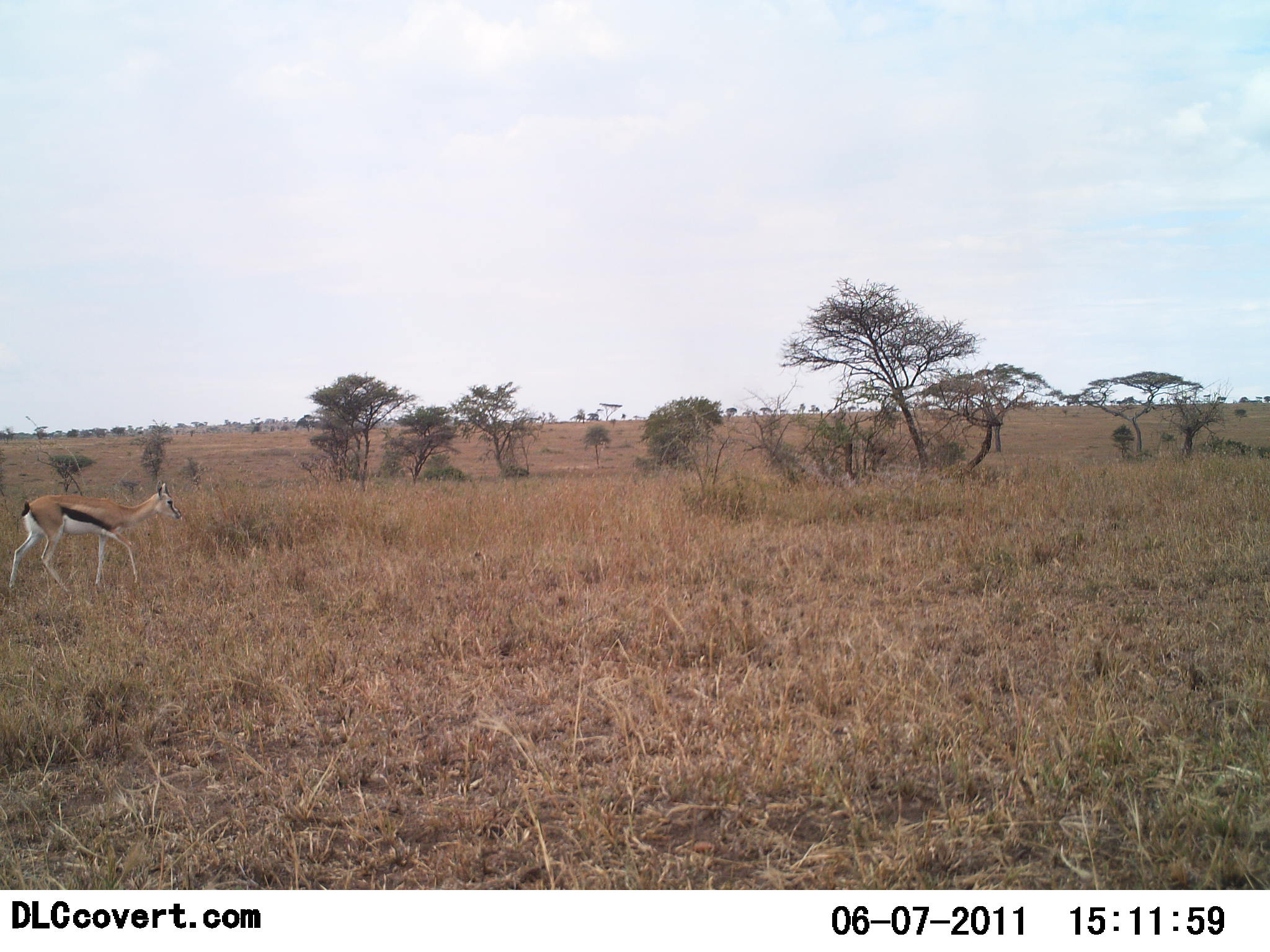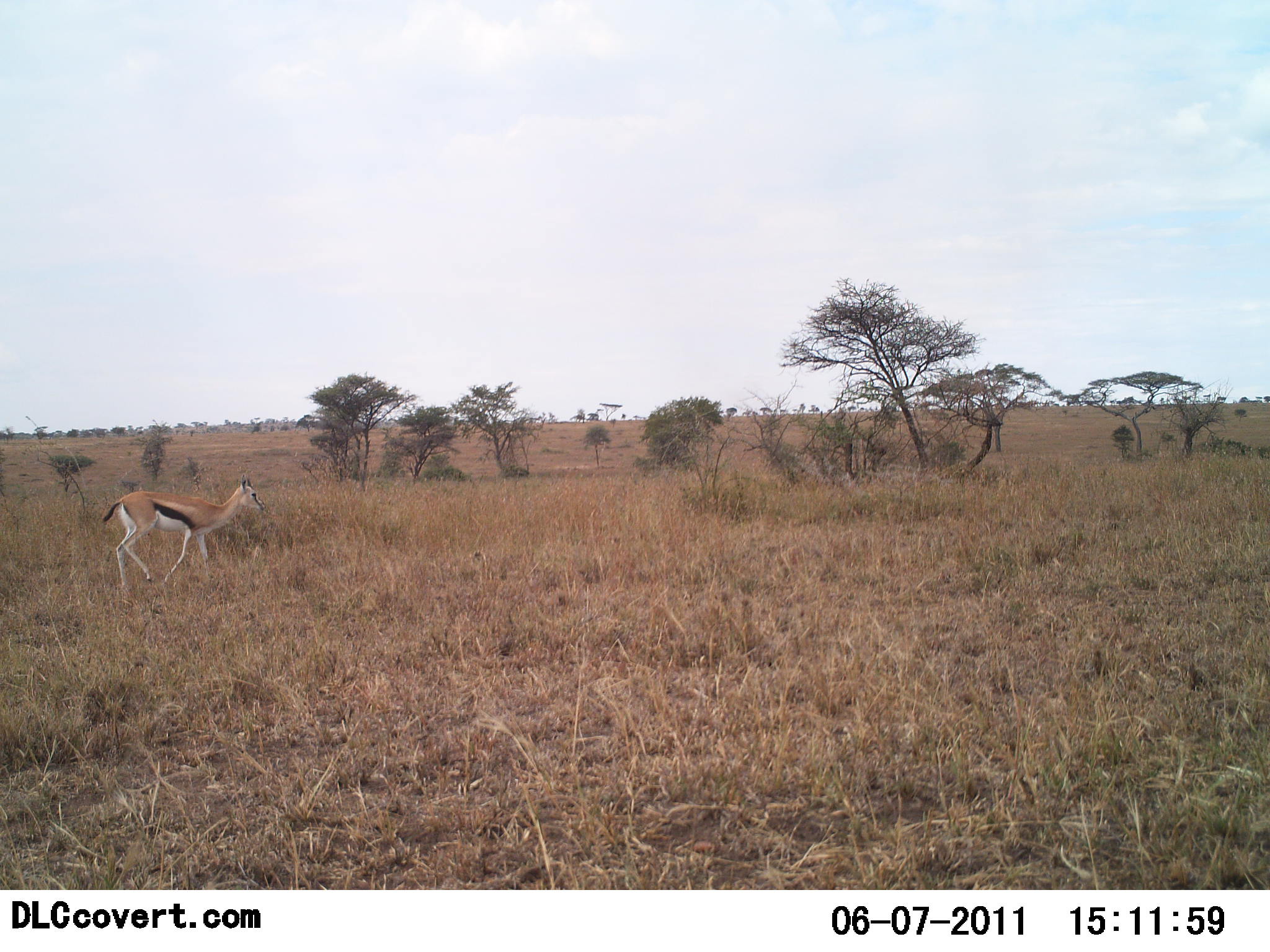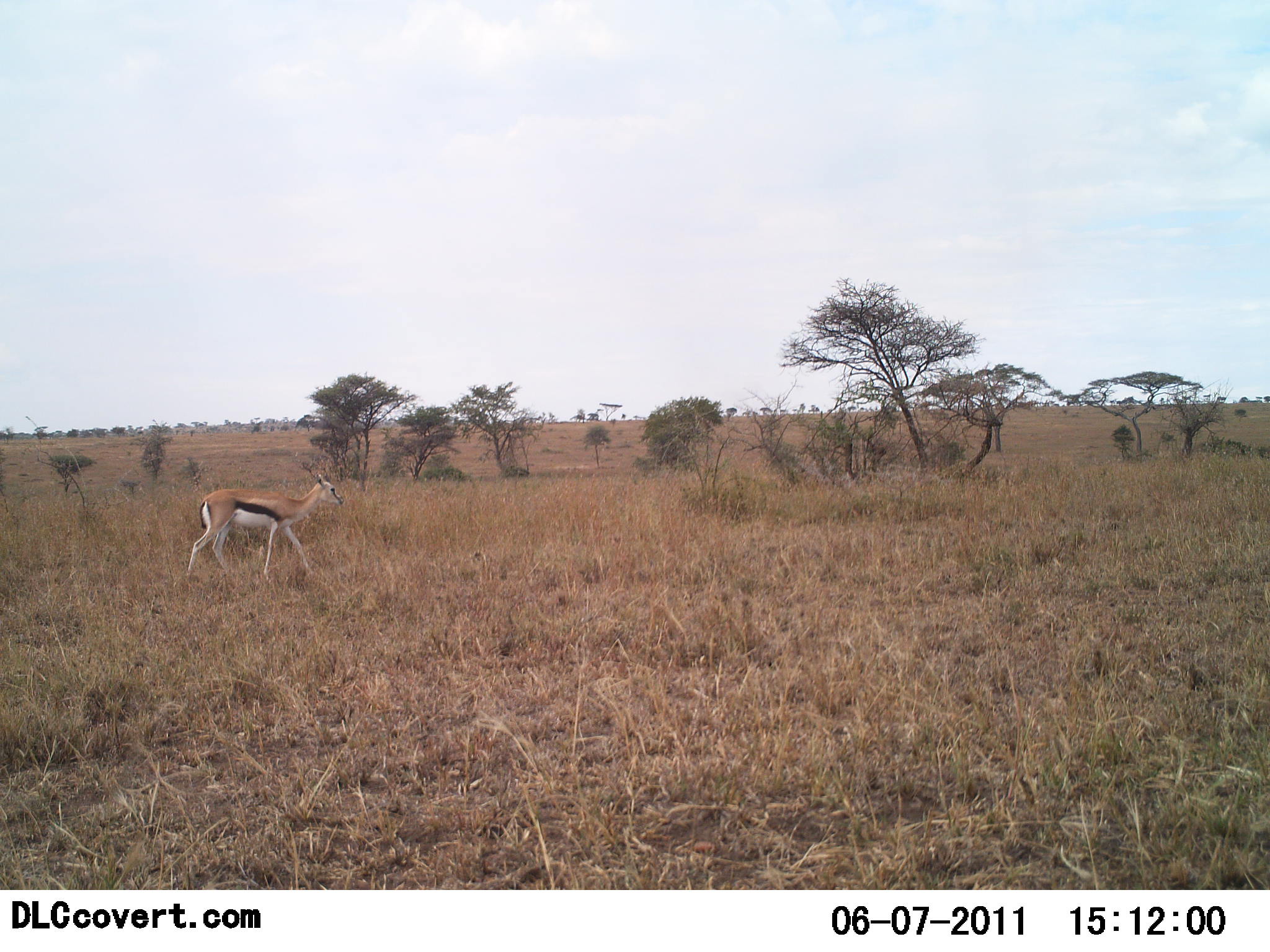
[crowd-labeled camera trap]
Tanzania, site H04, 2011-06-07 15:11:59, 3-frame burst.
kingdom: Animalia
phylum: Chordata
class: Mammalia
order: Artiodactyla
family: Bovidae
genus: Eudorcas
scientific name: Eudorcas thomsonii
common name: thomson's gazelle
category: gazellethomsons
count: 1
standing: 0%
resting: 0%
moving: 100%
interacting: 0%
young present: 0%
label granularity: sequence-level